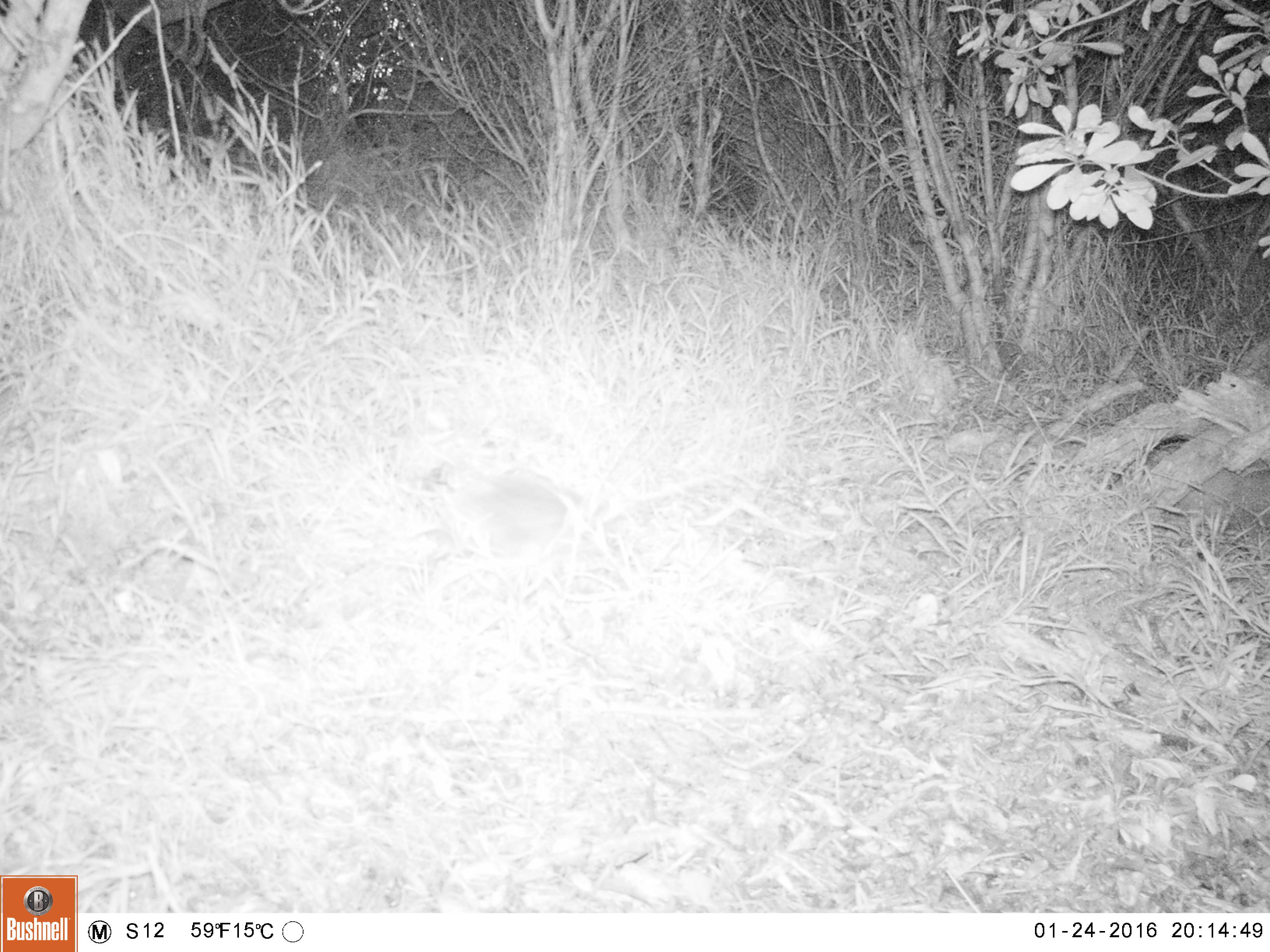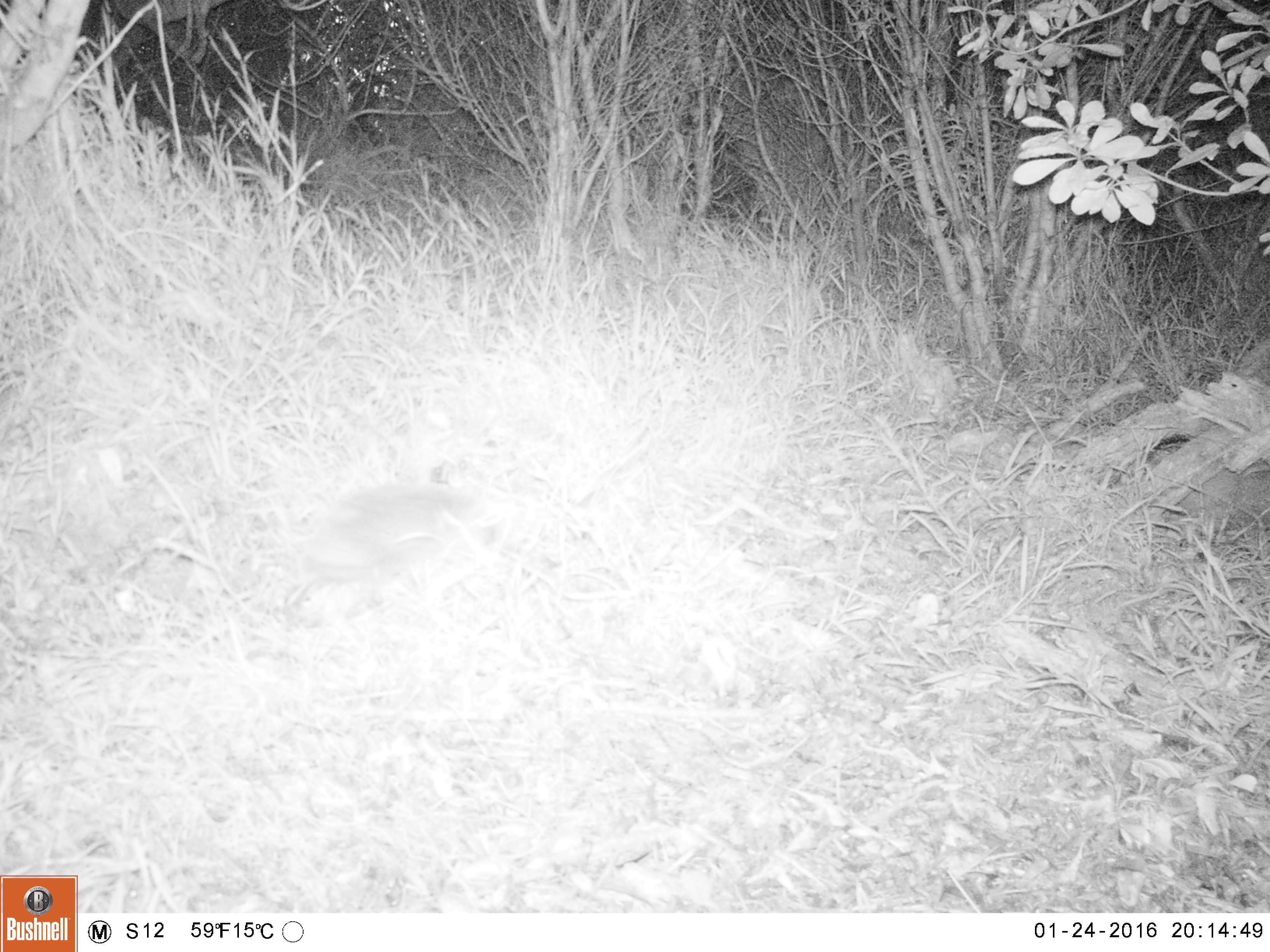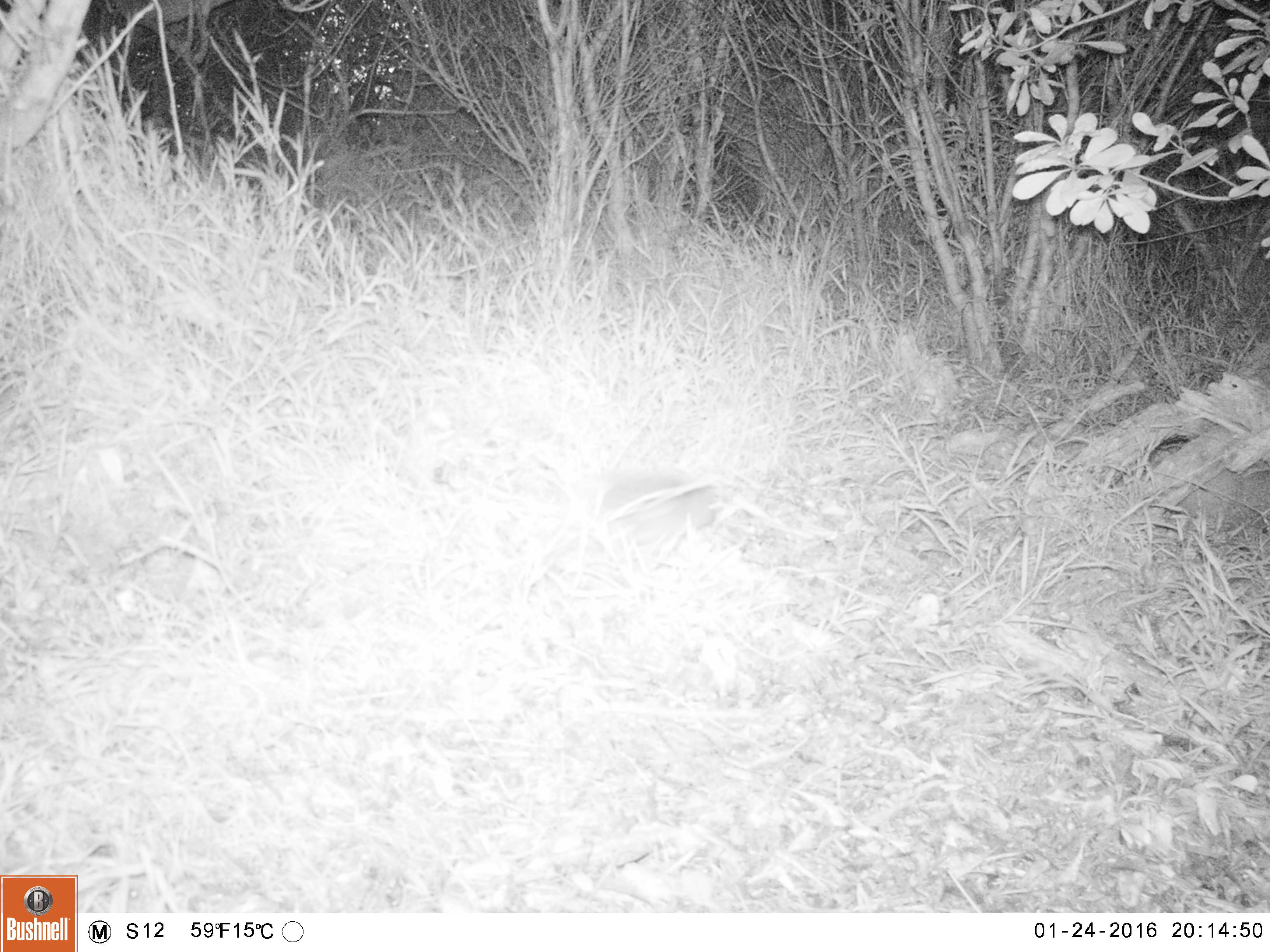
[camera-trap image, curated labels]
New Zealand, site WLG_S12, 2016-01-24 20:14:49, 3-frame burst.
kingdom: Animalia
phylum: Chordata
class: Mammalia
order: Eulipotyphla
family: Erinaceidae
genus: Erinaceus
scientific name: Erinaceus europaeus europaeus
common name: european hedgehog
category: hedgehog